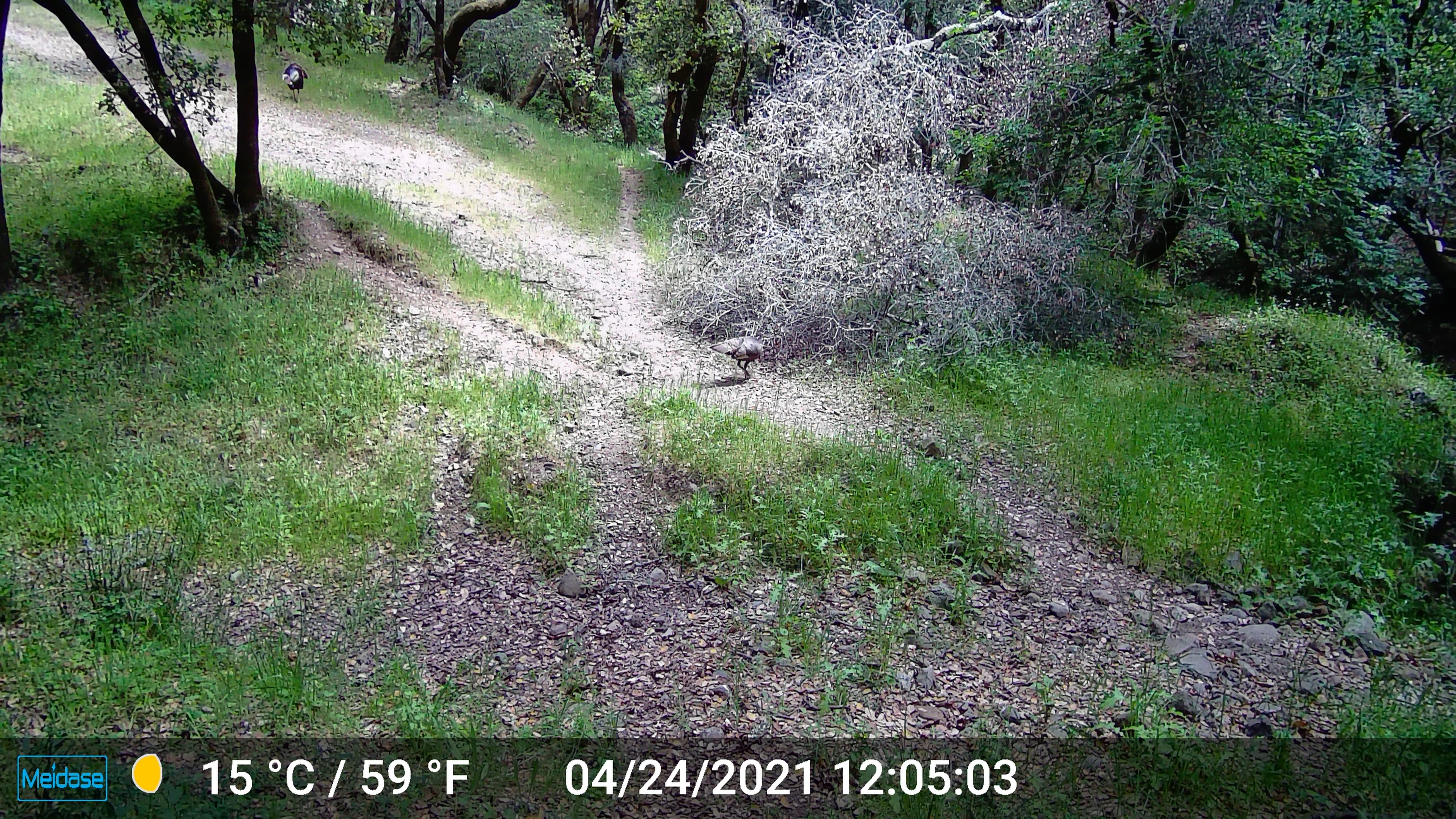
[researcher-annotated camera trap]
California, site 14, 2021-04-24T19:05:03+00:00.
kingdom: Animalia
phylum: Chordata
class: Aves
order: Galliformes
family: Phasianidae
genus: Meleagris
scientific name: Meleagris gallopavo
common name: turkey